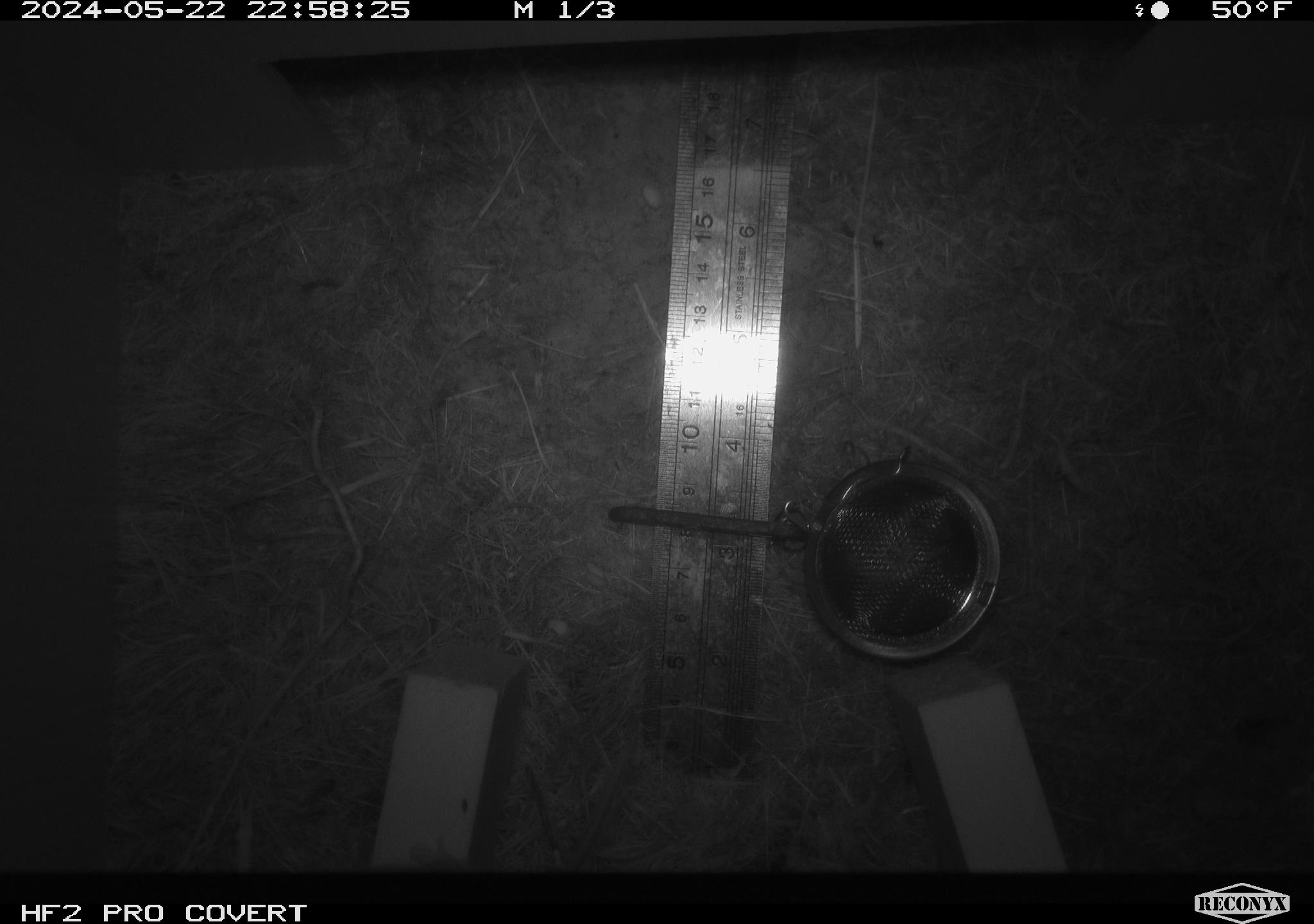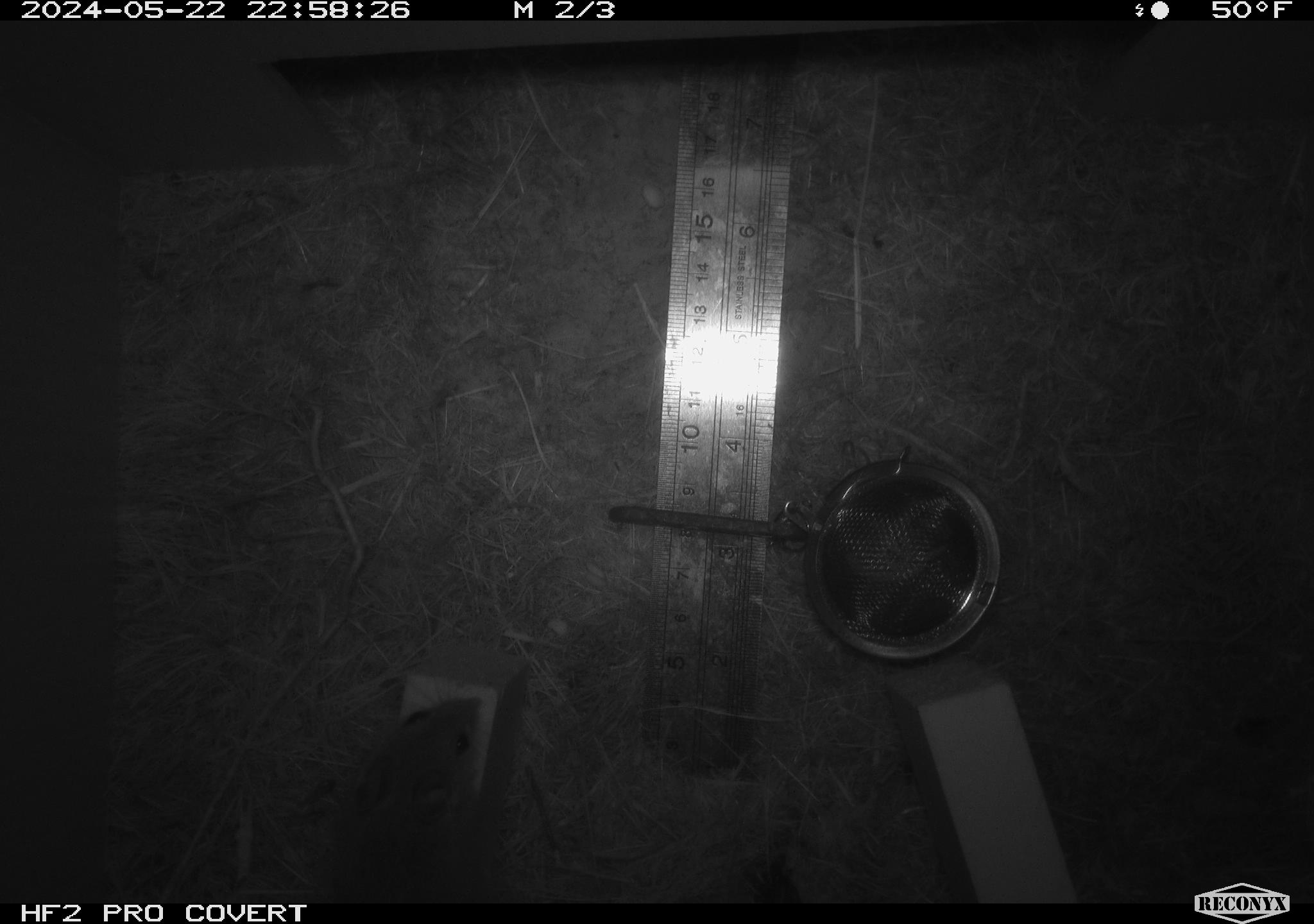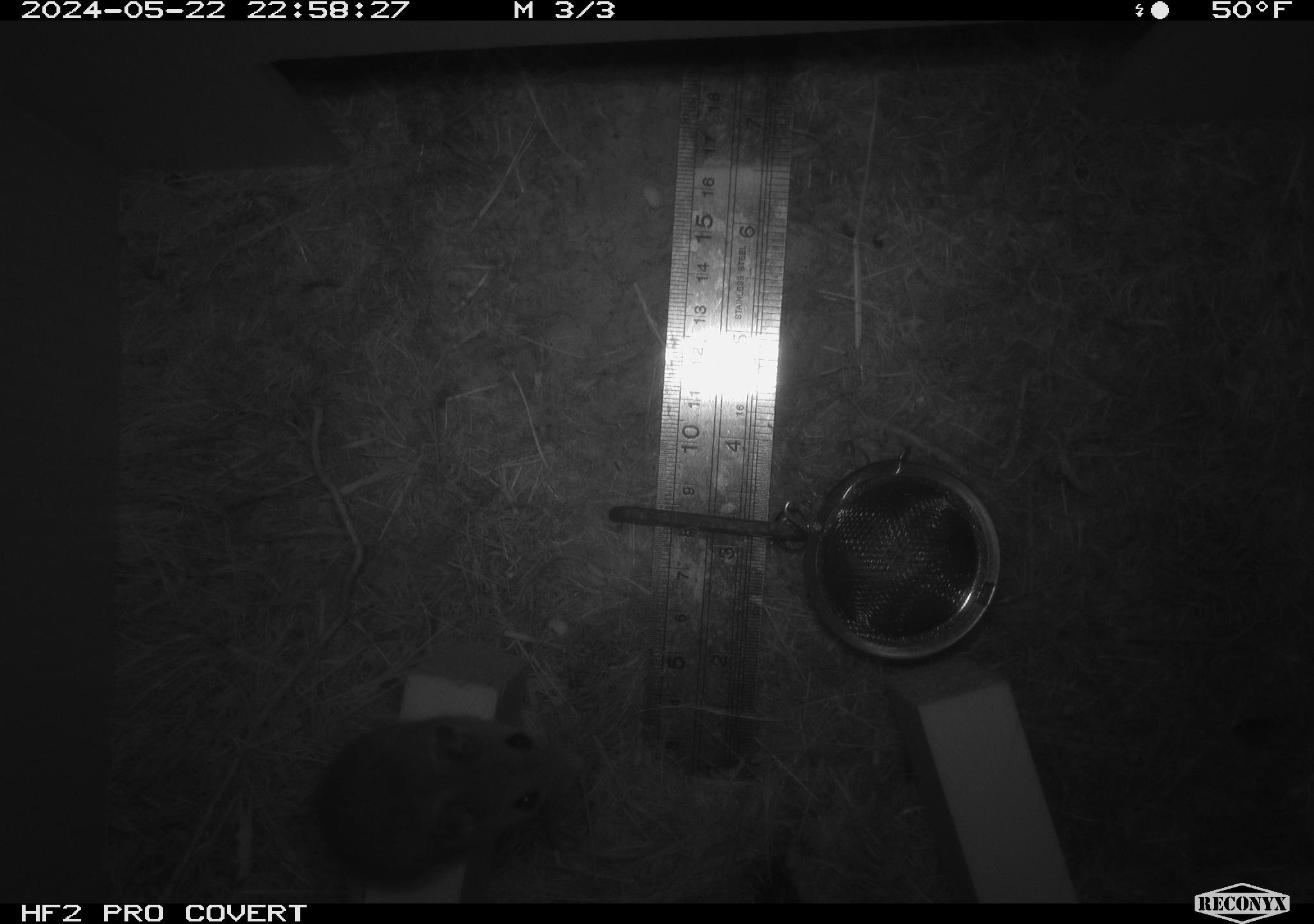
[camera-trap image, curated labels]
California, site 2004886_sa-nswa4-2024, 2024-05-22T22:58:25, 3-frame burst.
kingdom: Animalia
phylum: Chordata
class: Mammalia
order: Rodentia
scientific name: Rodentia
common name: rodent